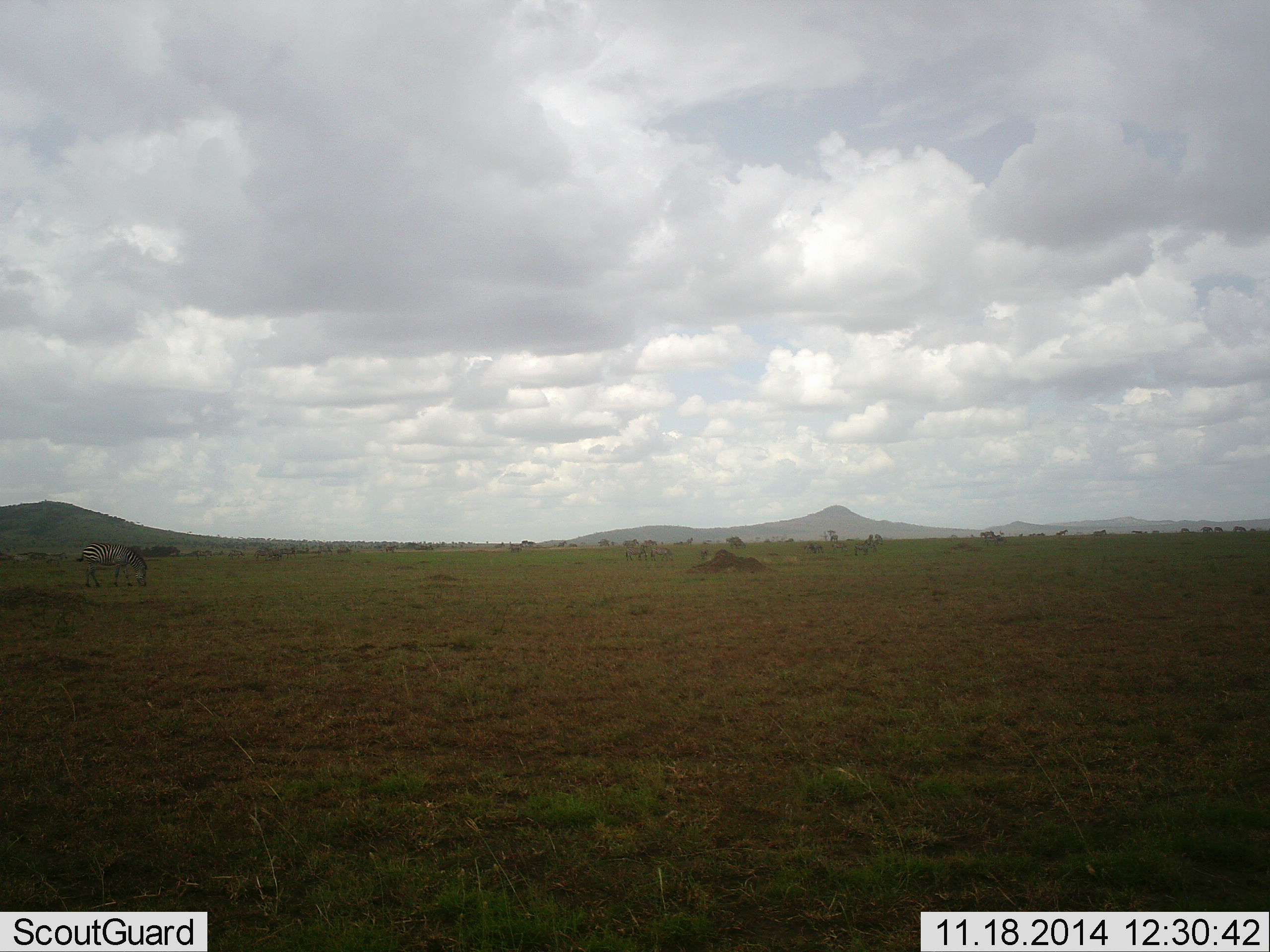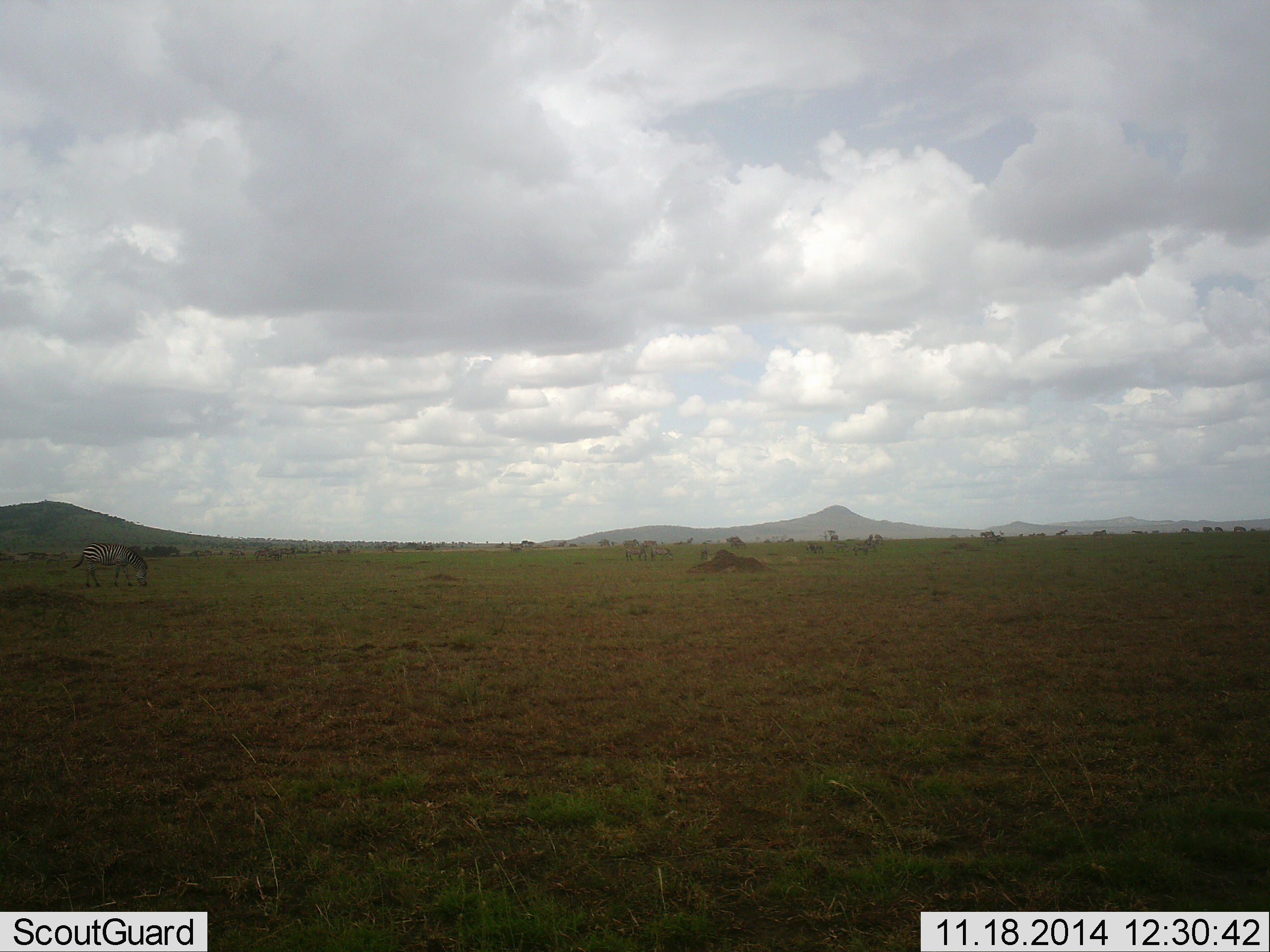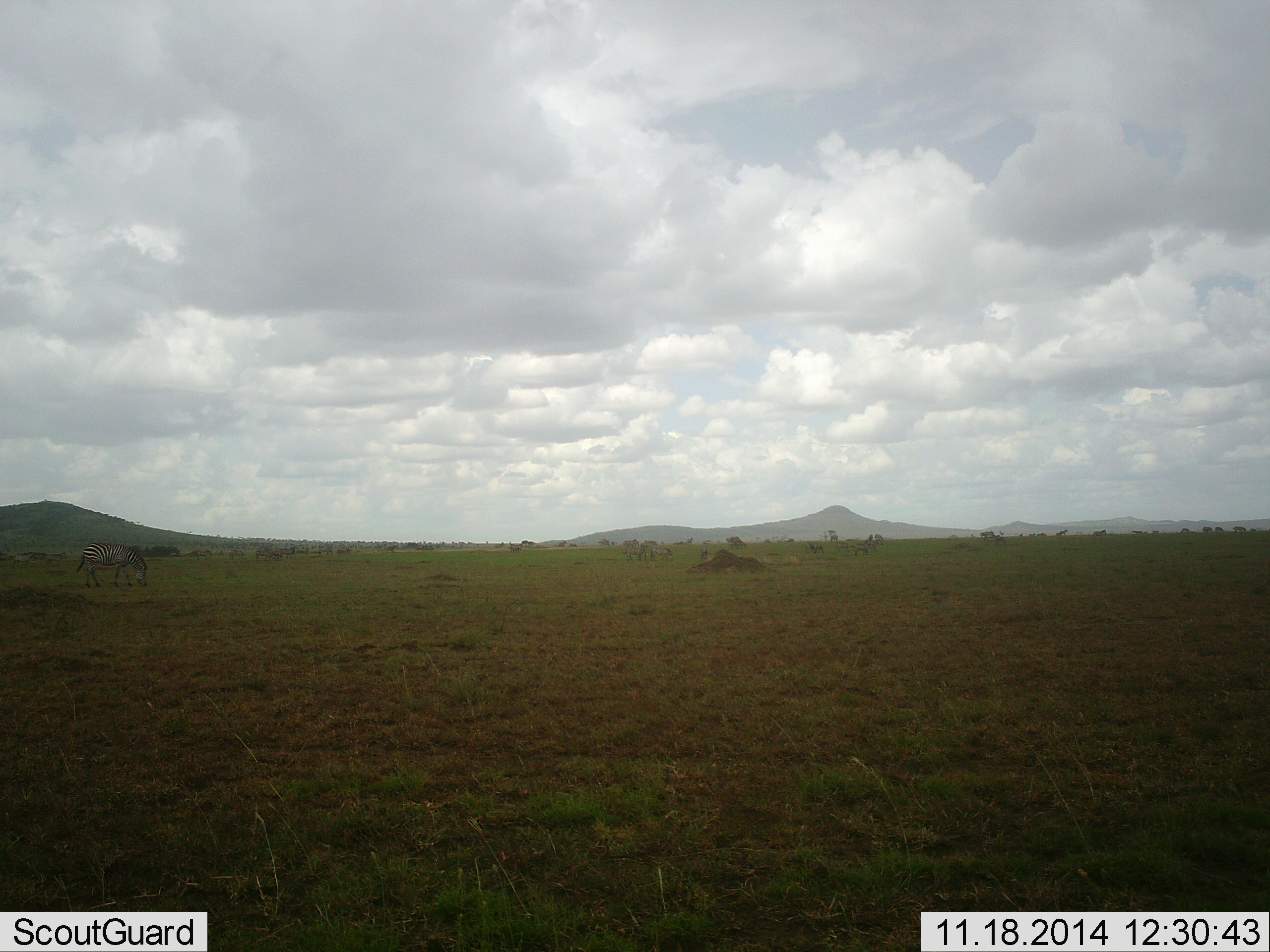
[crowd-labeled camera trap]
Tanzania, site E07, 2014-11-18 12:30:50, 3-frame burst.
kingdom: Animalia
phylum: Chordata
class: Mammalia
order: Perissodactyla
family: Equidae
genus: Equus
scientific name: Equus quagga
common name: plains zebra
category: zebra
Zebra (plains zebra) (Equus quagga), count 1. Behavior (volunteer vote fractions): standing 10%, resting 0%, moving 0%, interacting 0%. Young present (vote fraction): 0%. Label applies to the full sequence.